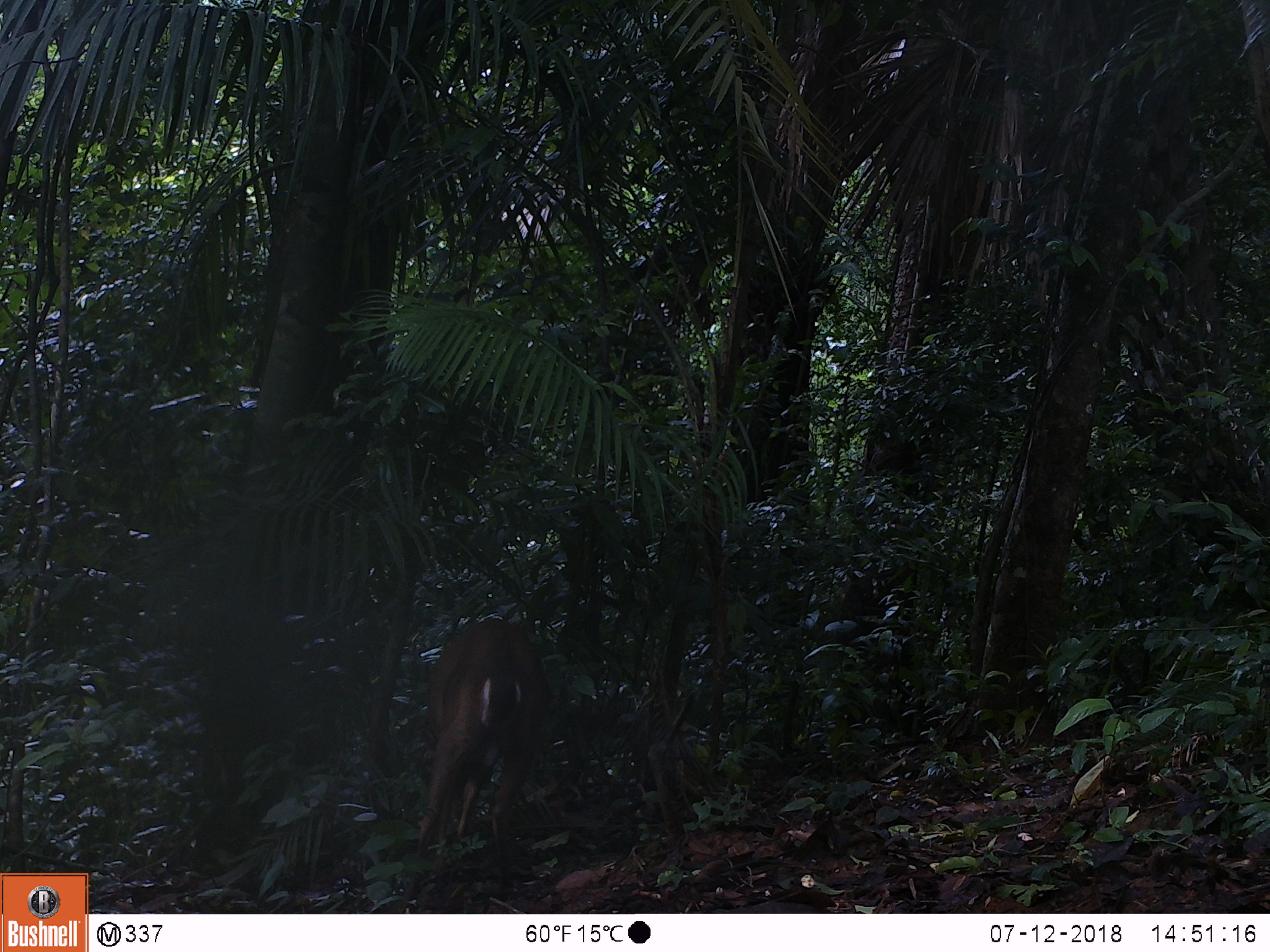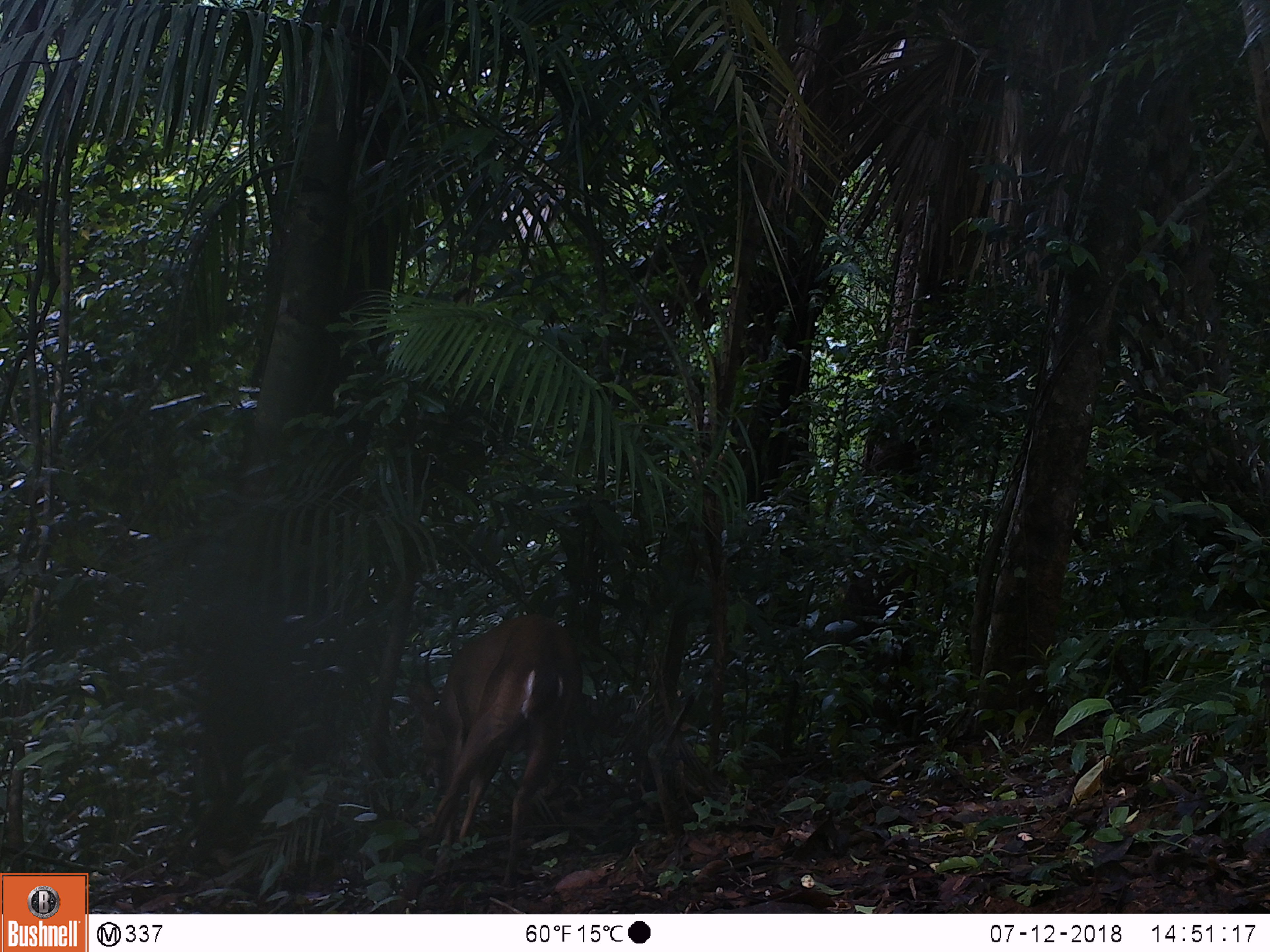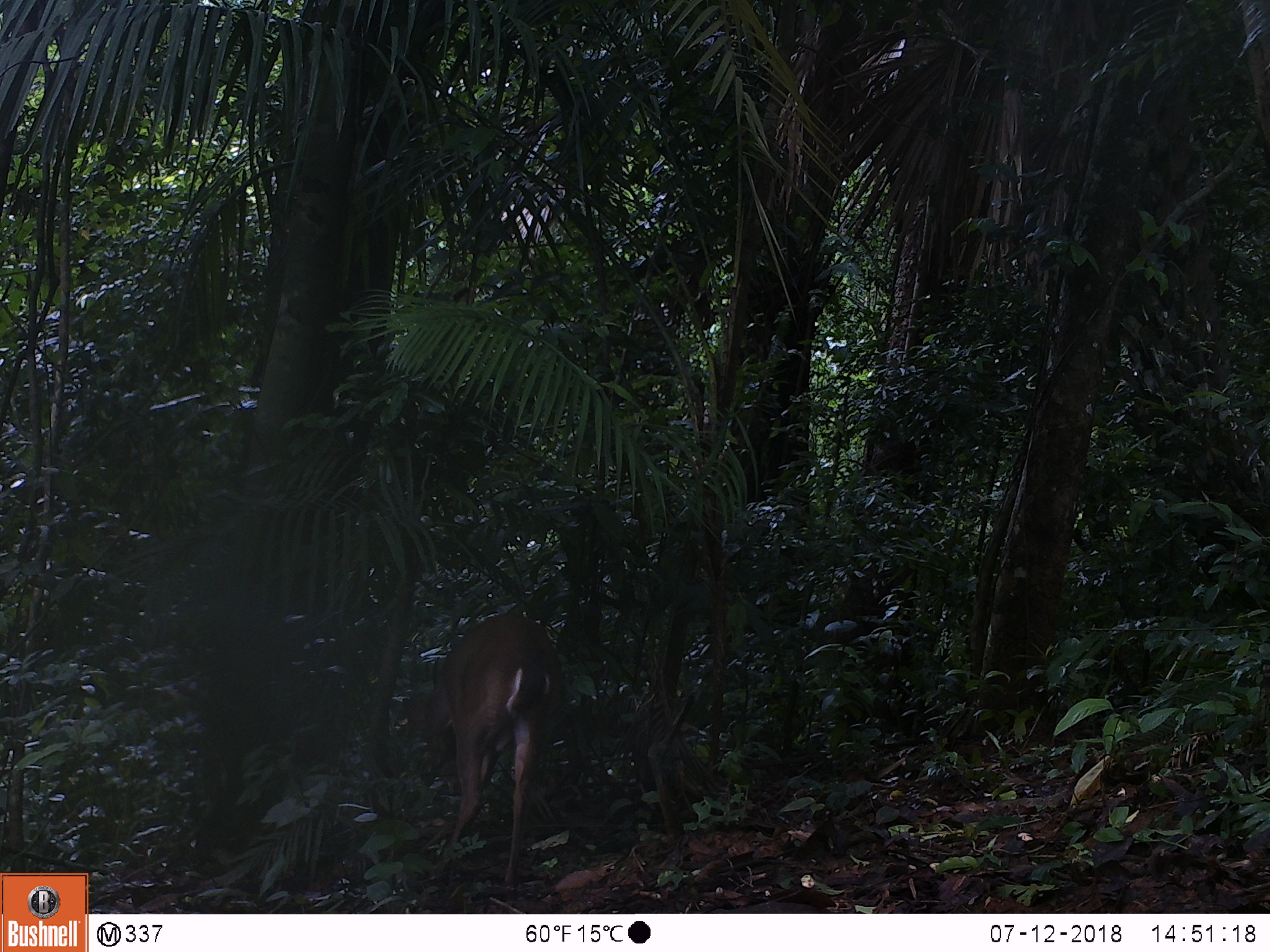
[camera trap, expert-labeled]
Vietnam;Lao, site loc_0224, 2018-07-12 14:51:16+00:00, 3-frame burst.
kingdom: Animalia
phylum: Chordata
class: Mammalia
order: Artiodactyla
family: Cervidae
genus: Muntiacus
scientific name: Muntiacus vuquangensis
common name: large-antlered muntjac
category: large antlered muntjac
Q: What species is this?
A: Large antlered muntjac (large-antlered muntjac) (Muntiacus vuquangensis).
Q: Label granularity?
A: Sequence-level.